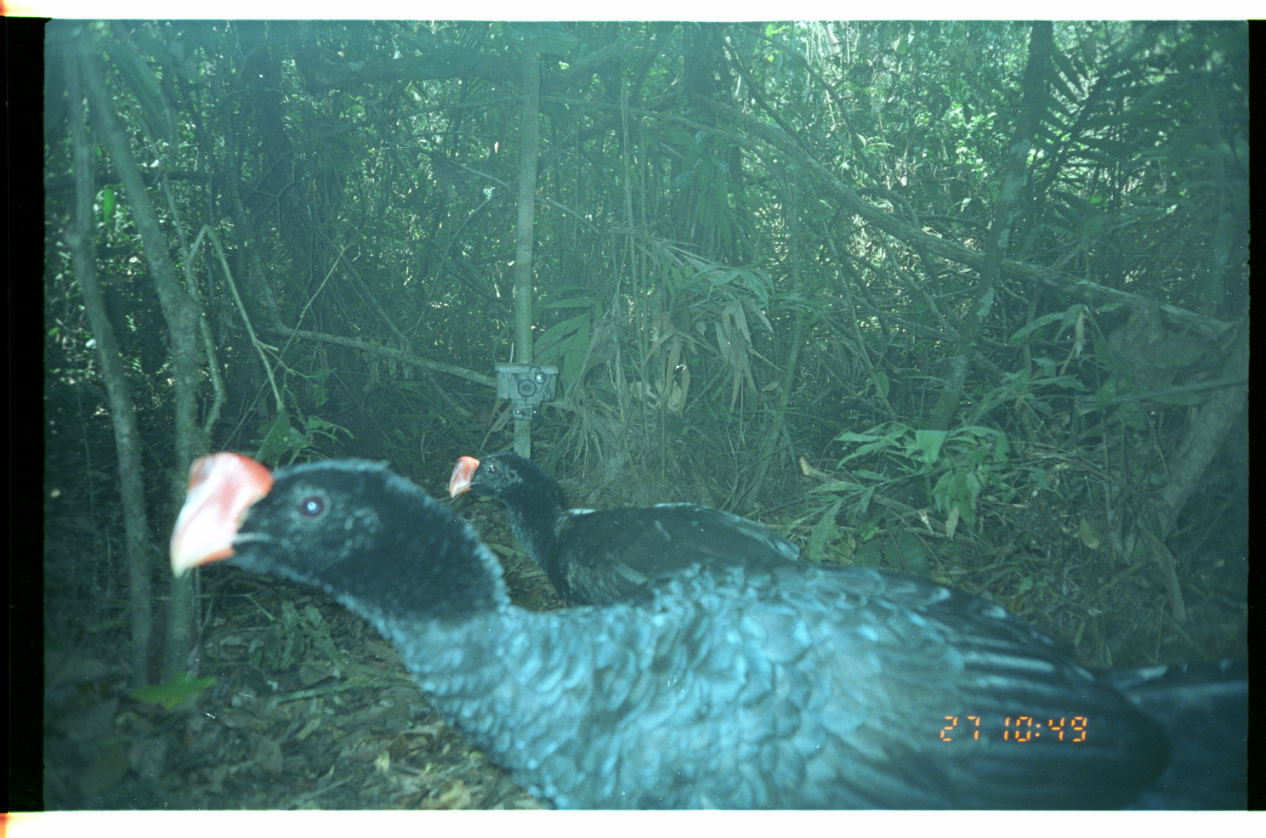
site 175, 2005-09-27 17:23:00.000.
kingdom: Animalia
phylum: Chordata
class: Aves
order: Galliformes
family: Cracidae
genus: Mitu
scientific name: Mitu tuberosum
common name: razor-billed curassow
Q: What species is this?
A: Mitu tuberosum (razor-billed curassow).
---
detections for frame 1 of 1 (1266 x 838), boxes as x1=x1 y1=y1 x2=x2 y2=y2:
mitu tuberosum: x1=167 y1=449 x2=1248 y2=810; x1=447 y1=449 x2=818 y2=609